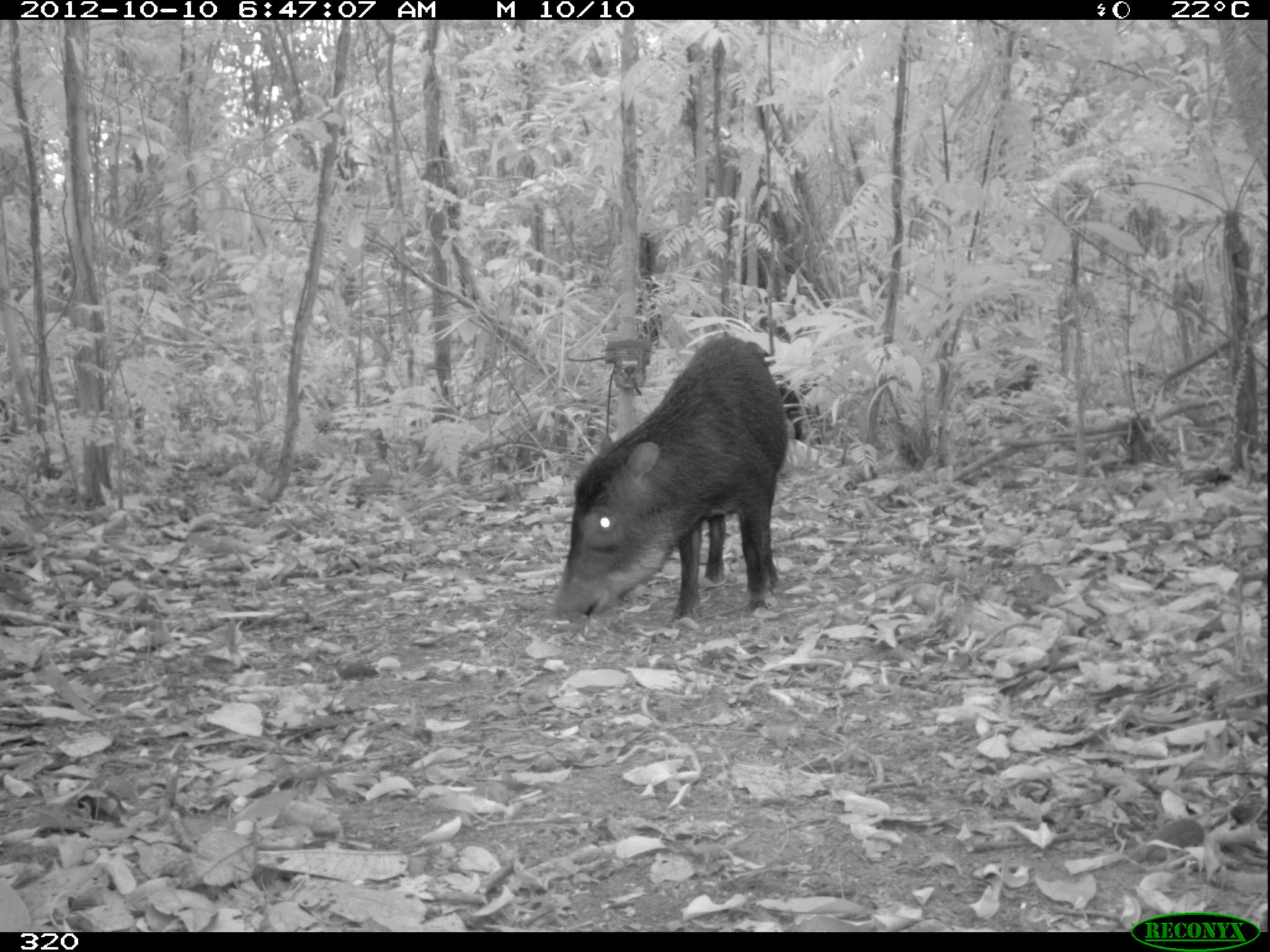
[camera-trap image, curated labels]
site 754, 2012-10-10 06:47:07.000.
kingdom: Animalia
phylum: Chordata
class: Mammalia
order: Artiodactyla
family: Tayassuidae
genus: Tayassu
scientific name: Tayassu pecari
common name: white-lipped peccary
Tayassu pecari (white-lipped peccary).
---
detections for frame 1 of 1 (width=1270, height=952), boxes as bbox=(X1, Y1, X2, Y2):
tayassu pecari: bbox=(548, 334, 789, 625); bbox=(747, 340, 822, 445)